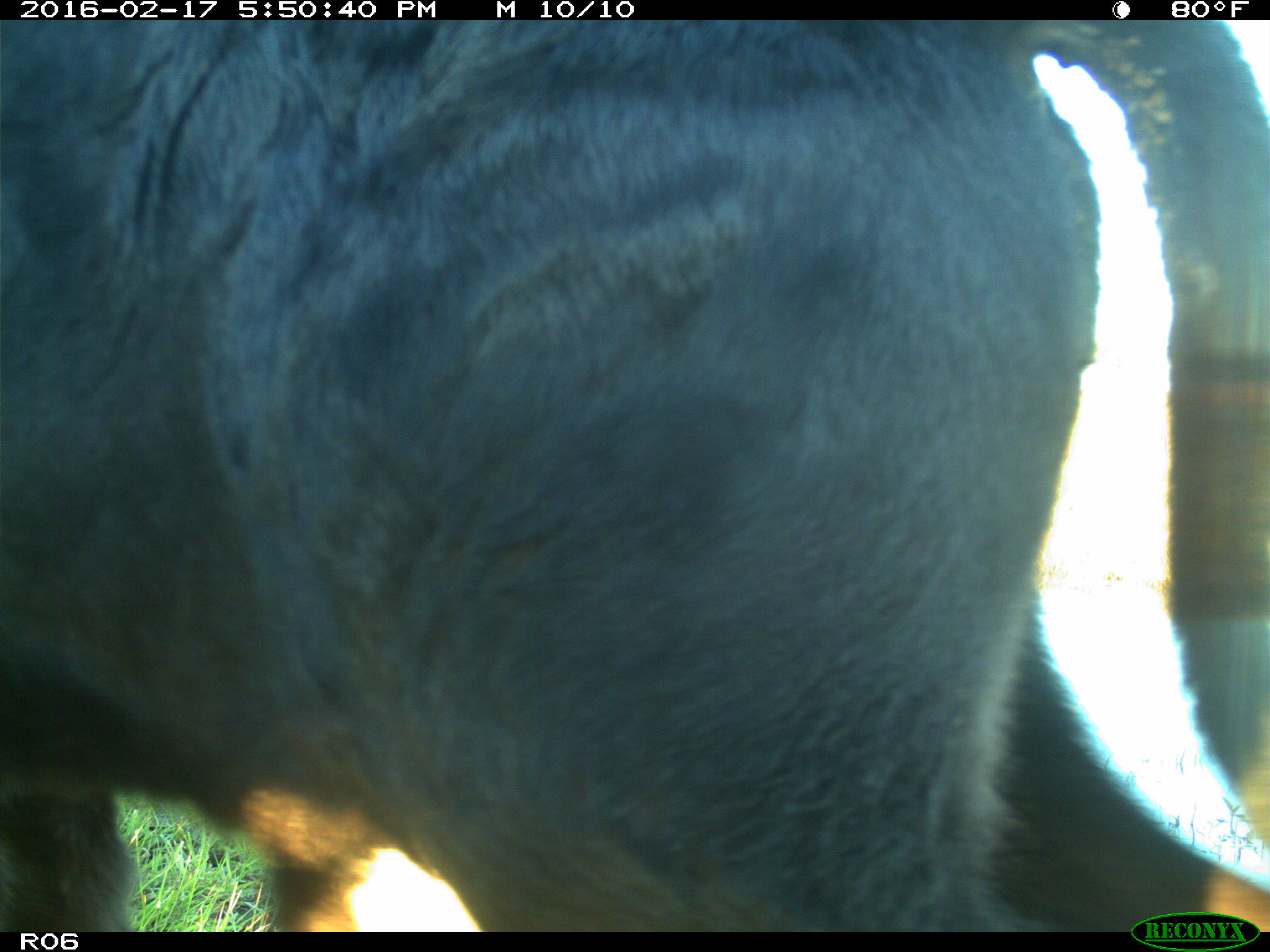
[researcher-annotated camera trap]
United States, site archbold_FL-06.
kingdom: Animalia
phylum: Chordata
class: Mammalia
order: Artiodactyla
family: Bovidae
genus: Bos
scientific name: Bos taurus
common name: domestic cow